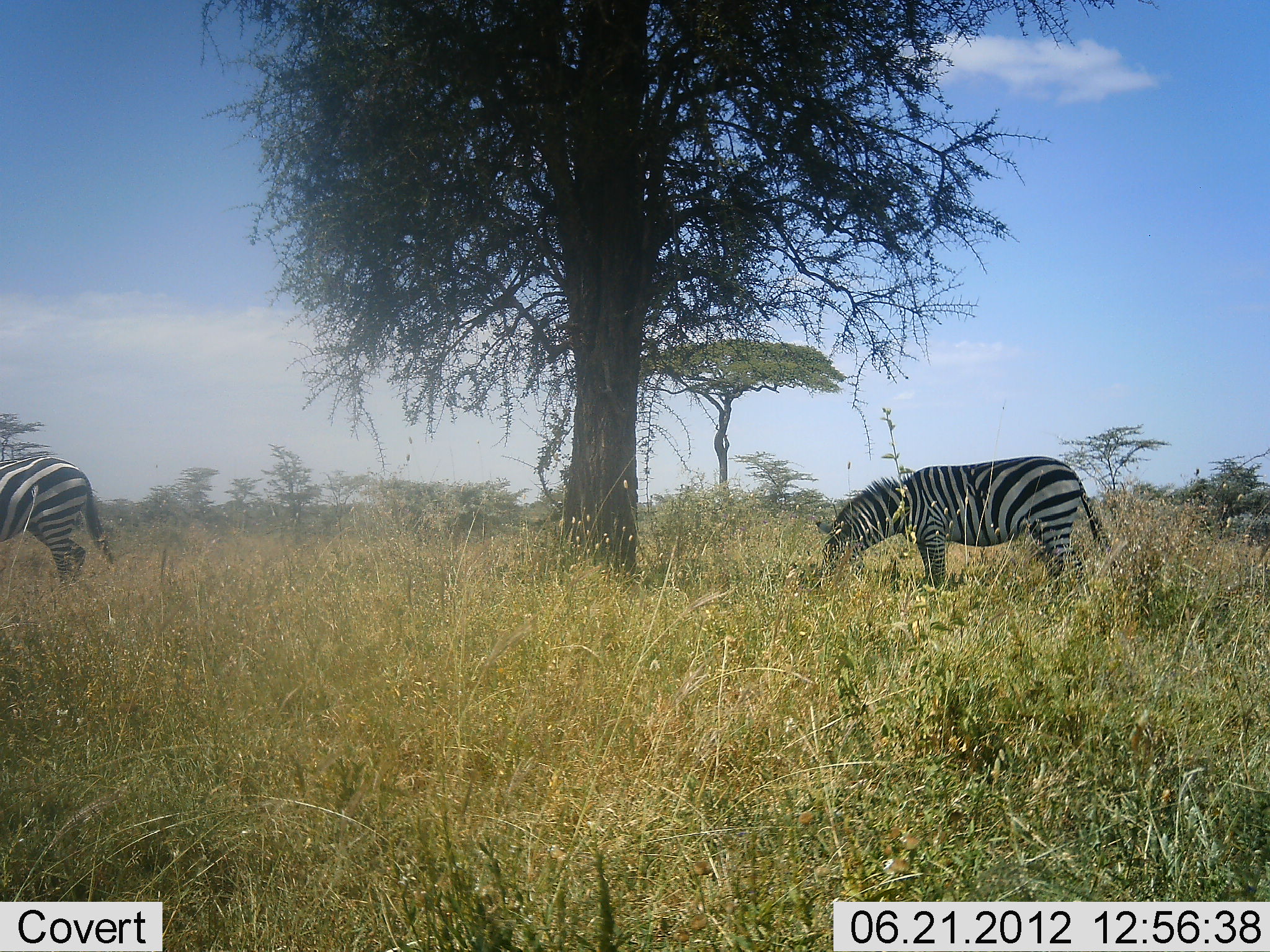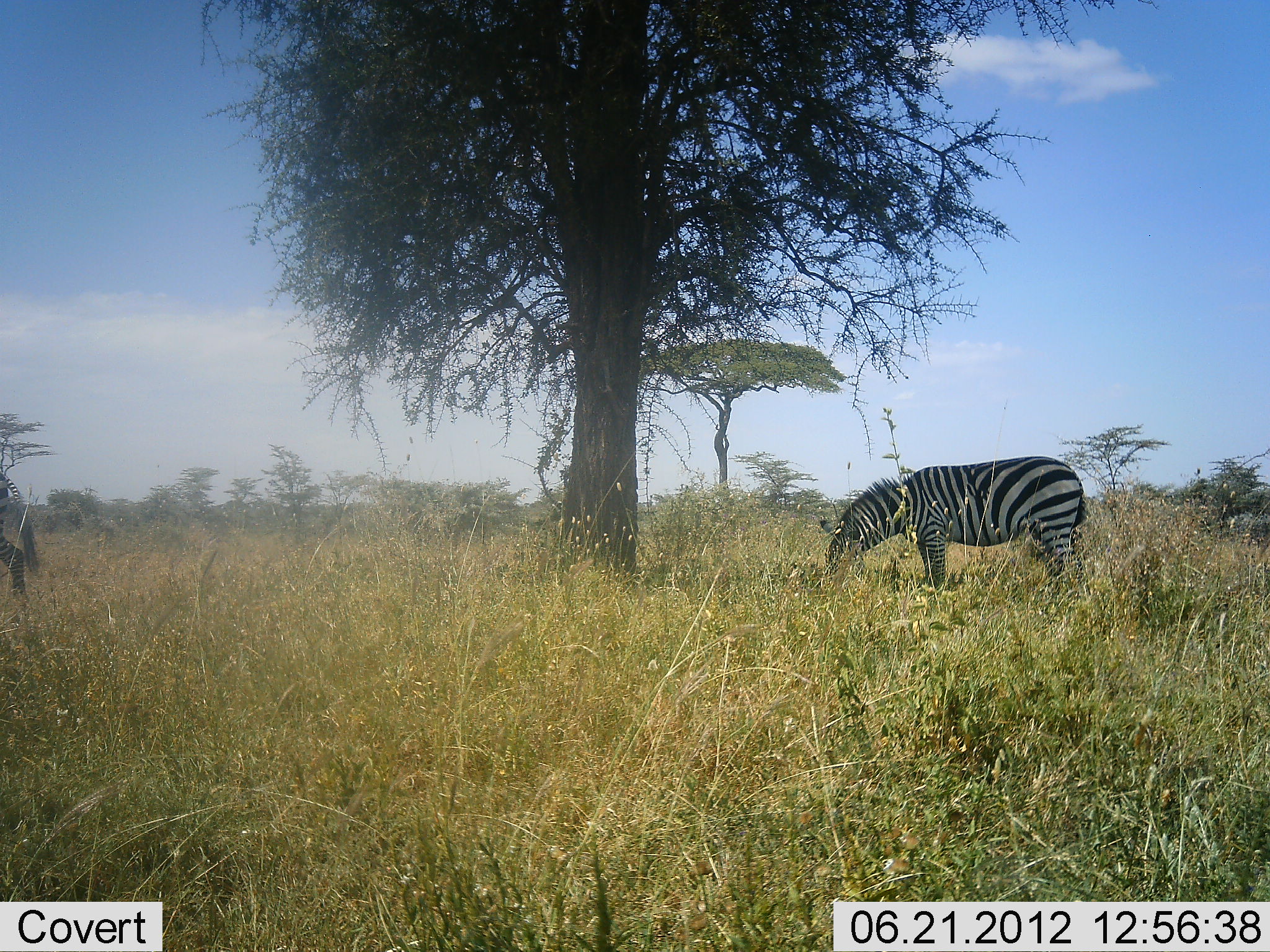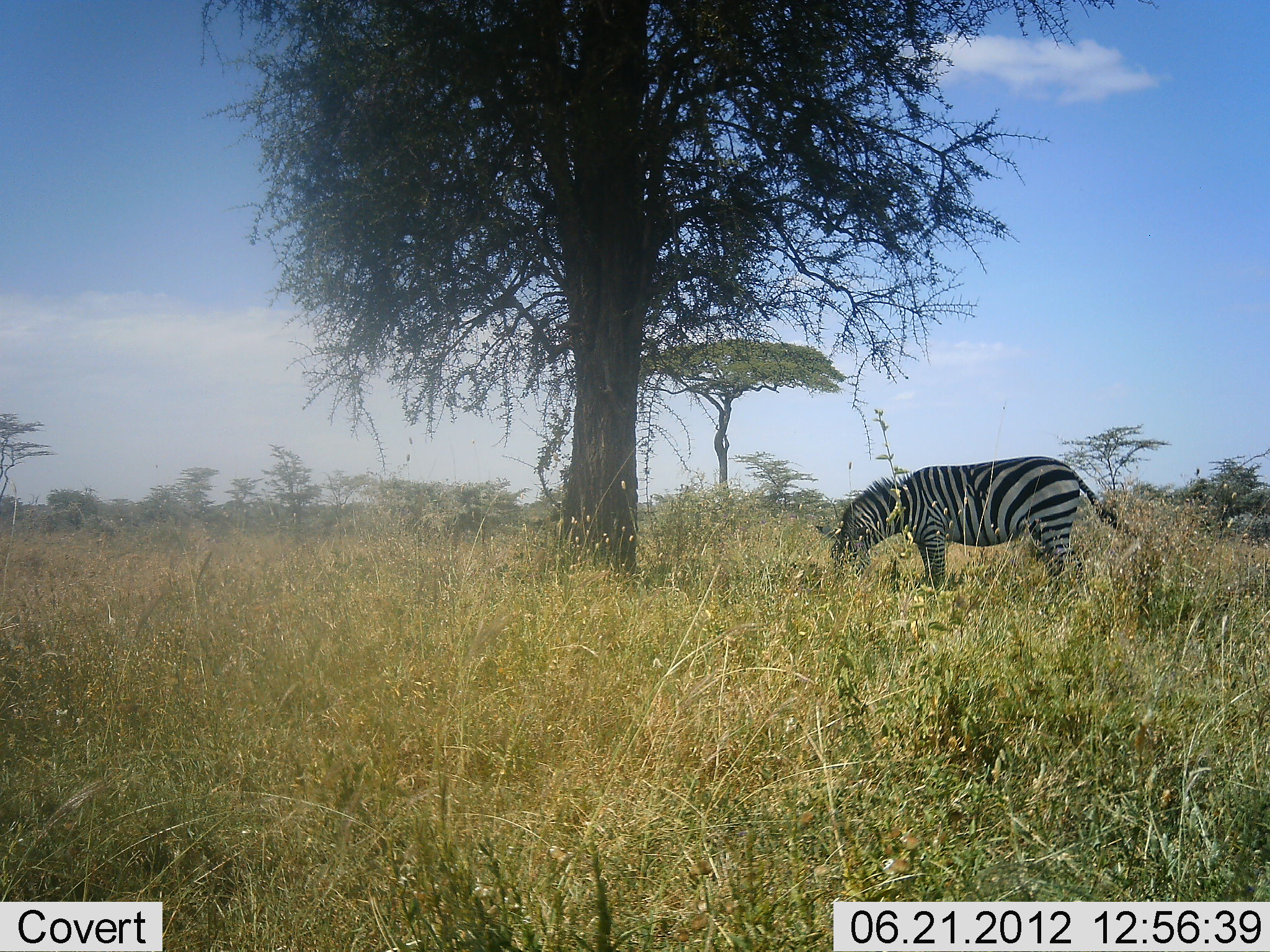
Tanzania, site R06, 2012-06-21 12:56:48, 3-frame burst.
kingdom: Animalia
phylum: Chordata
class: Mammalia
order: Perissodactyla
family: Equidae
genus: Equus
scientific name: Equus quagga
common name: plains zebra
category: zebra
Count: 2.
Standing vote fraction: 10%.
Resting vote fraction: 0%.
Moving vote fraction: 60%.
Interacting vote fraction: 0%.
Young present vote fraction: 0%.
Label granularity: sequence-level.